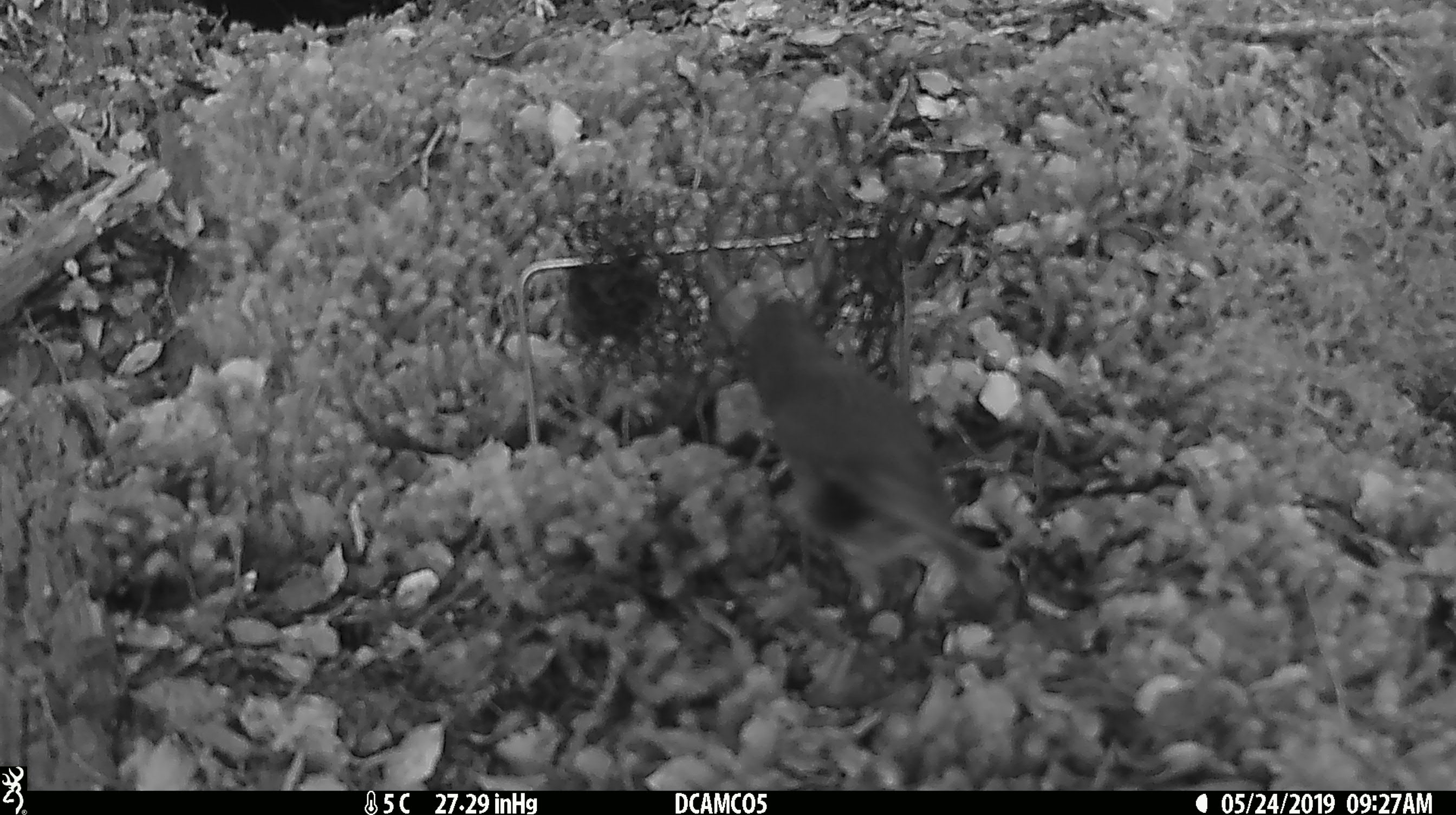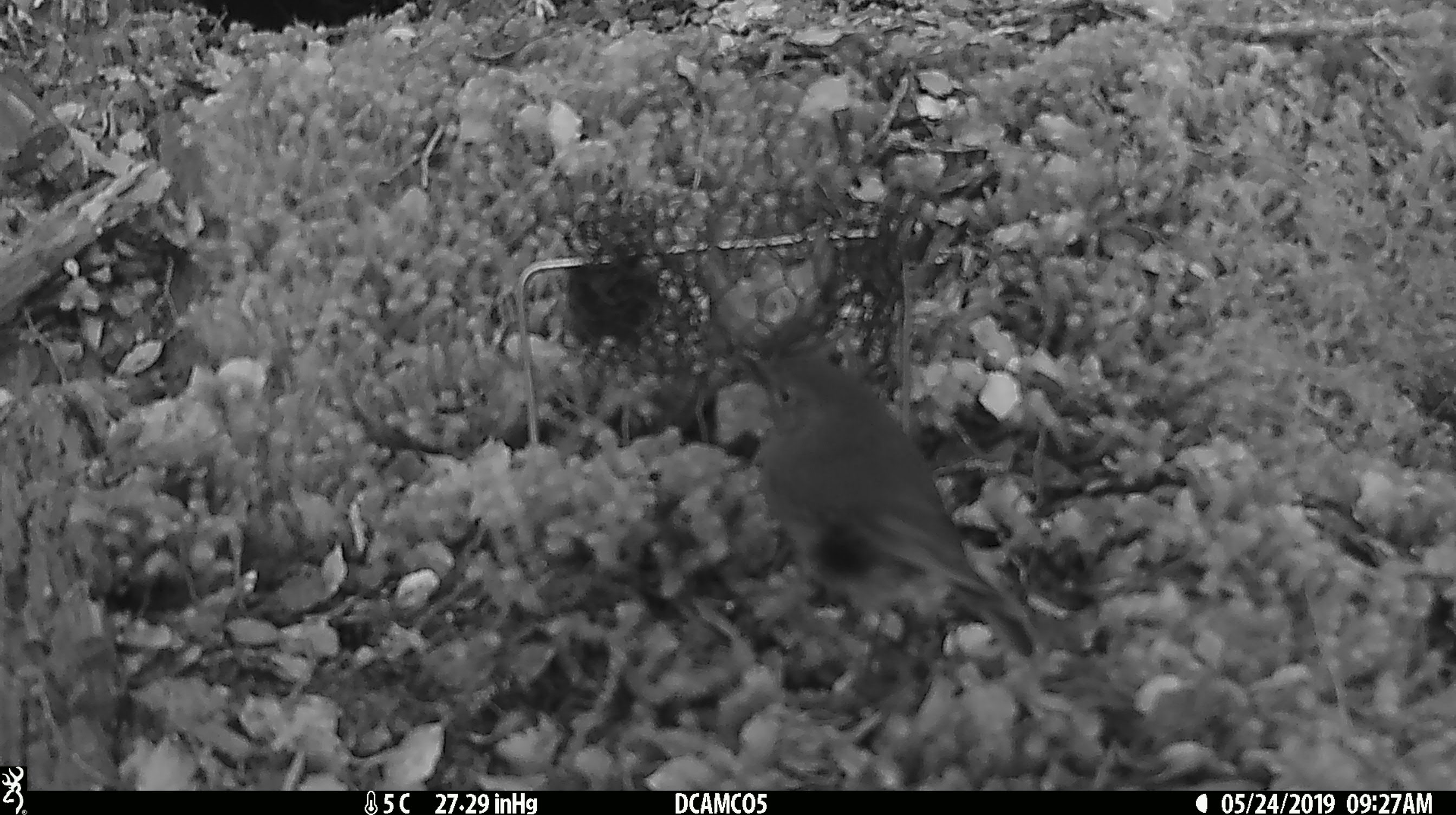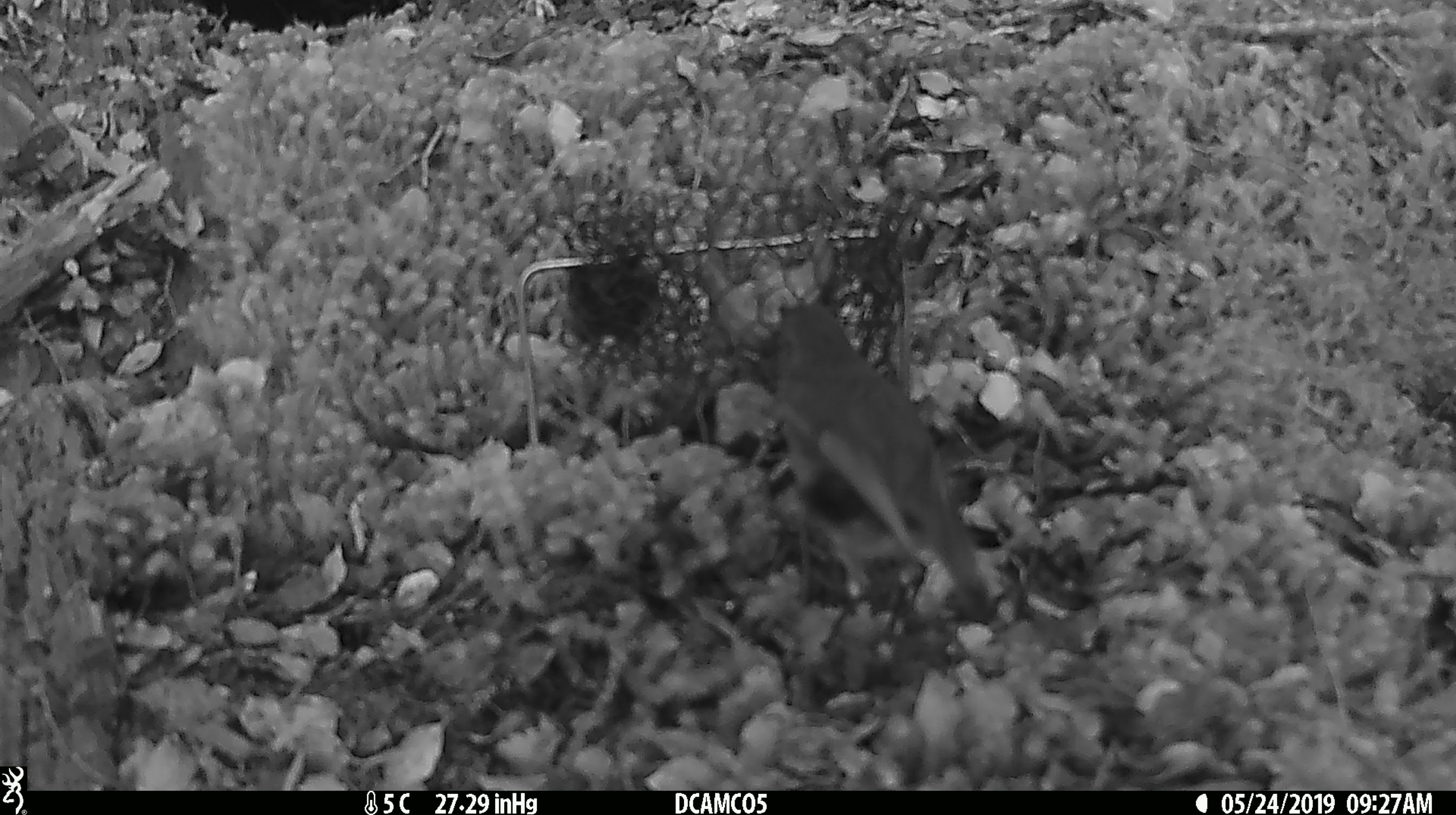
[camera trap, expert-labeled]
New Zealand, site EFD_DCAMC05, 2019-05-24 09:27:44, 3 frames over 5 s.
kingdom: Animalia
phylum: Chordata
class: Aves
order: Passeriformes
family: Petroicidae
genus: Petroica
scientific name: Petroica australis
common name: new zealand robin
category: robin